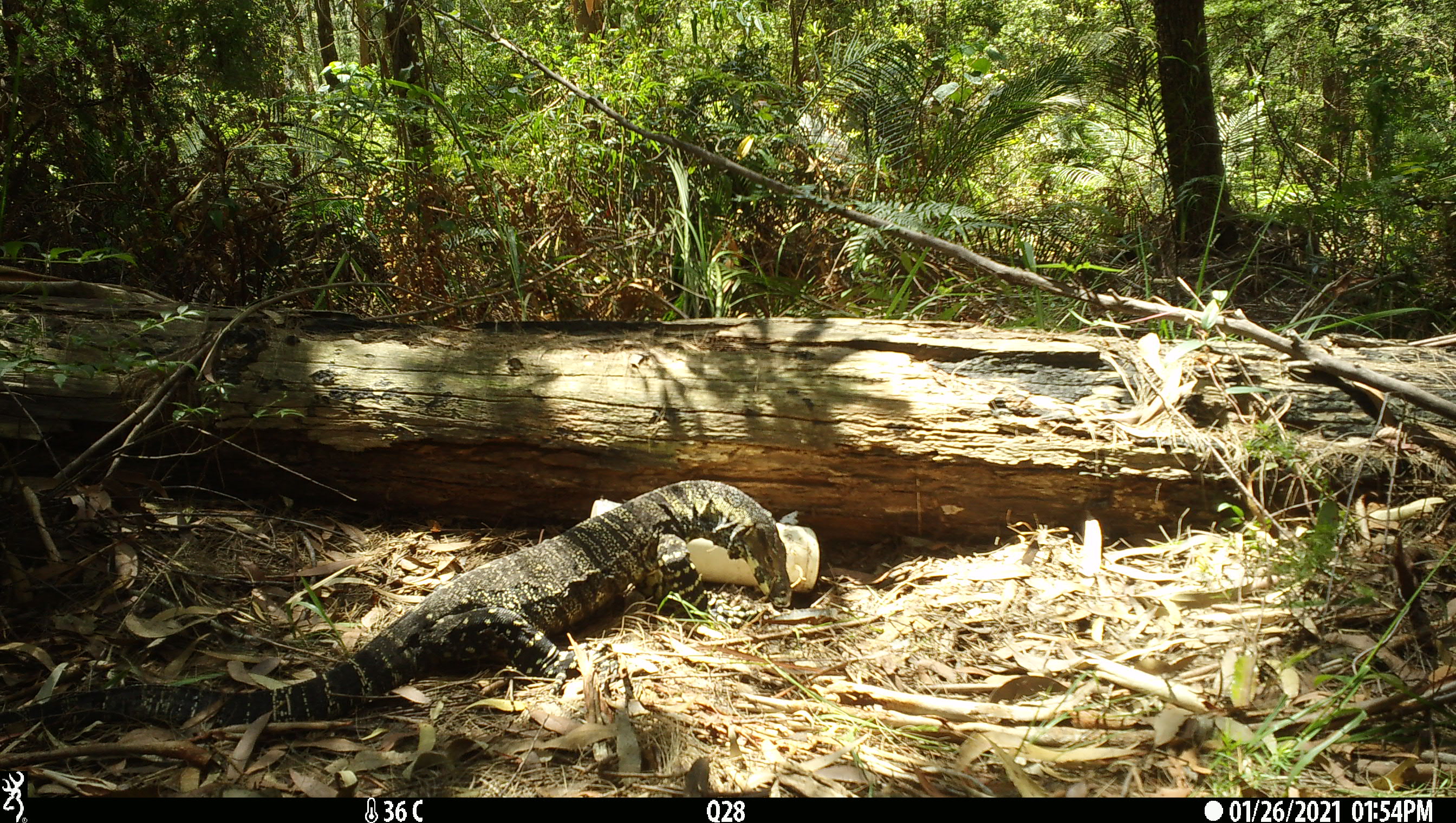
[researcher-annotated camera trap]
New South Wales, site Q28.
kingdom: Animalia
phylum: Chordata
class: Reptilia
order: Squamata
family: Varanidae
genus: Varanus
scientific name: Varanus varius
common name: lace monitor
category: goanna